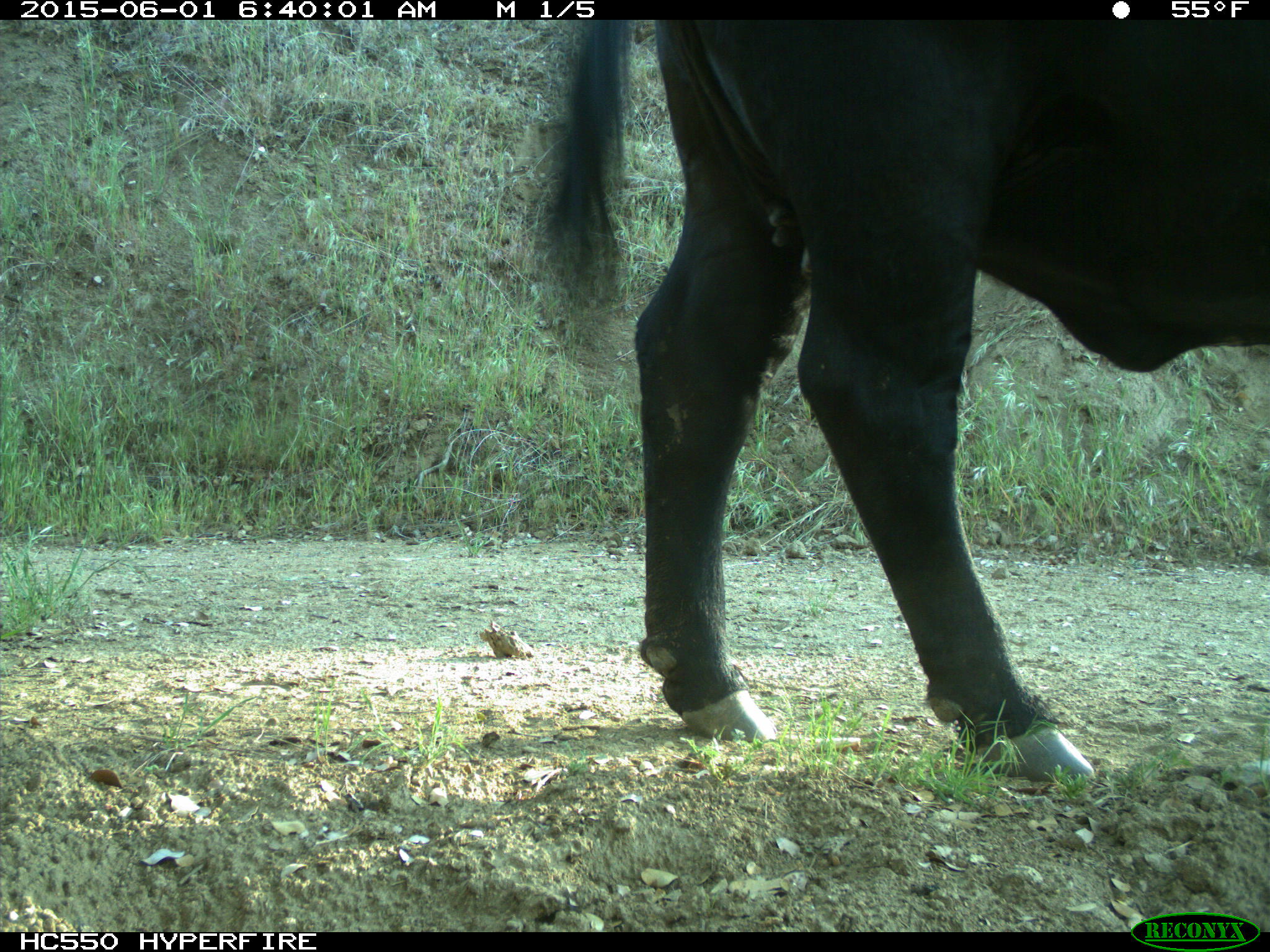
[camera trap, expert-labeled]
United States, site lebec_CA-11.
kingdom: Animalia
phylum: Chordata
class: Mammalia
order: Artiodactyla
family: Bovidae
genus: Bos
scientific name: Bos taurus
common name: domestic cow